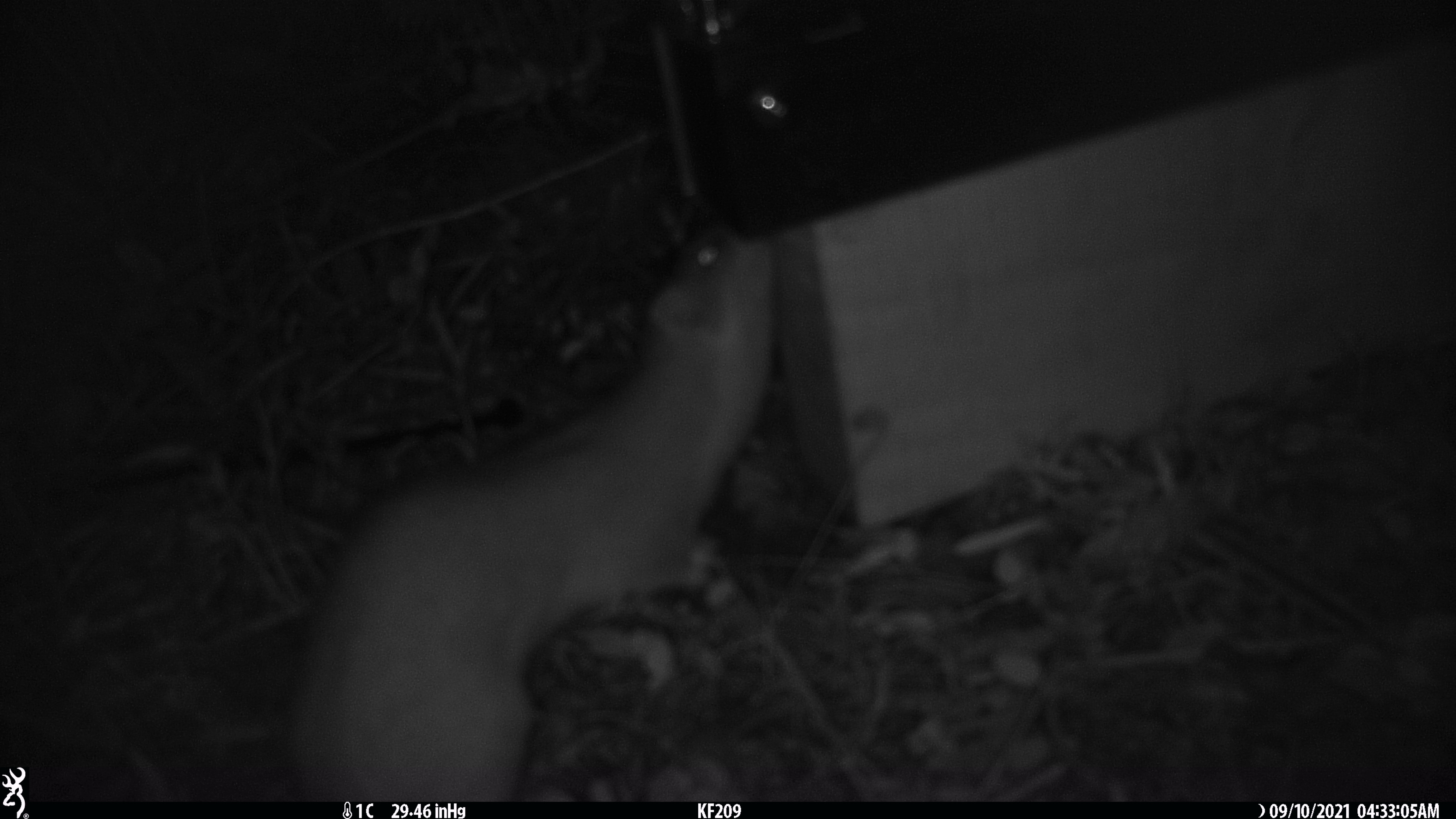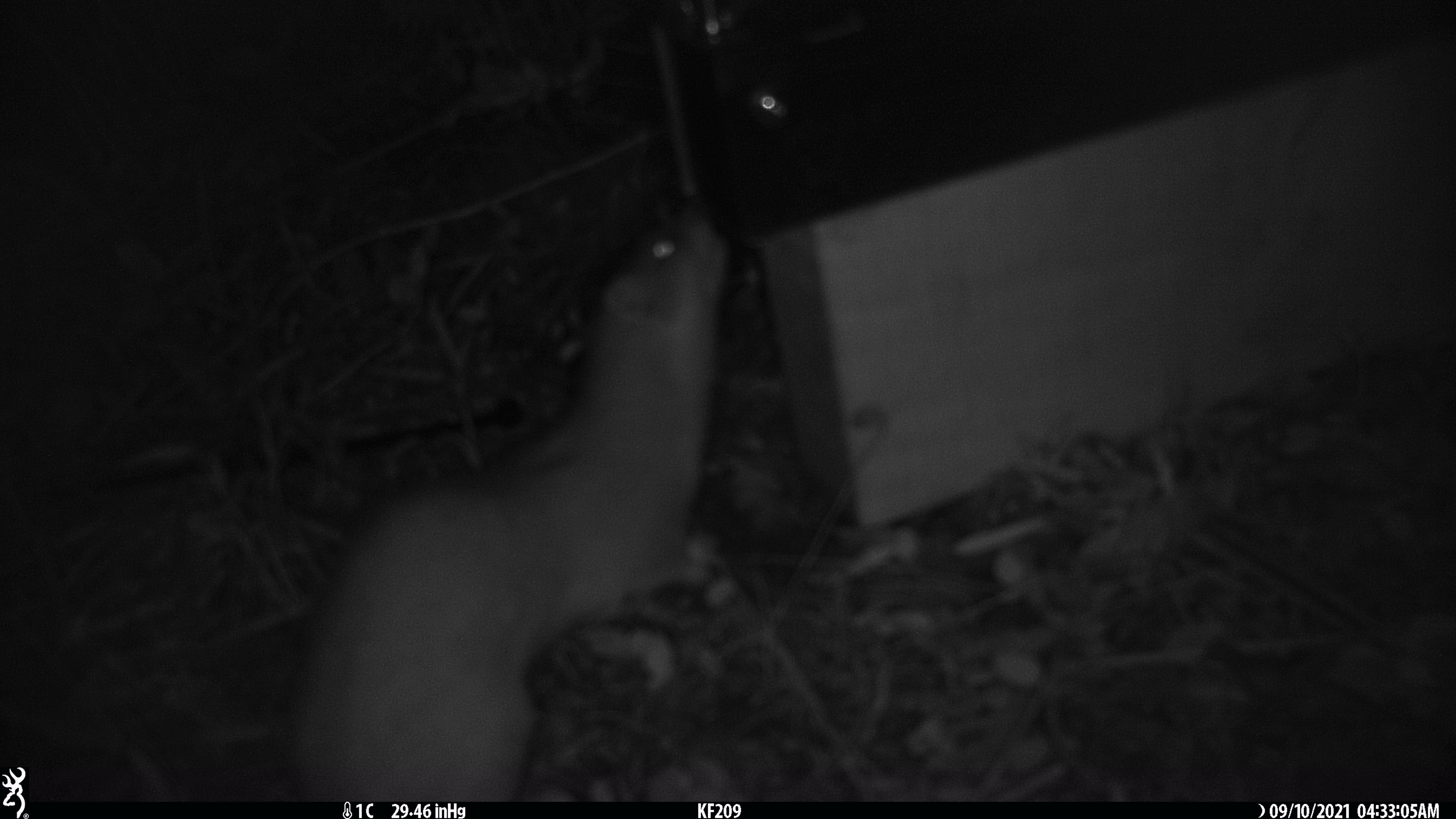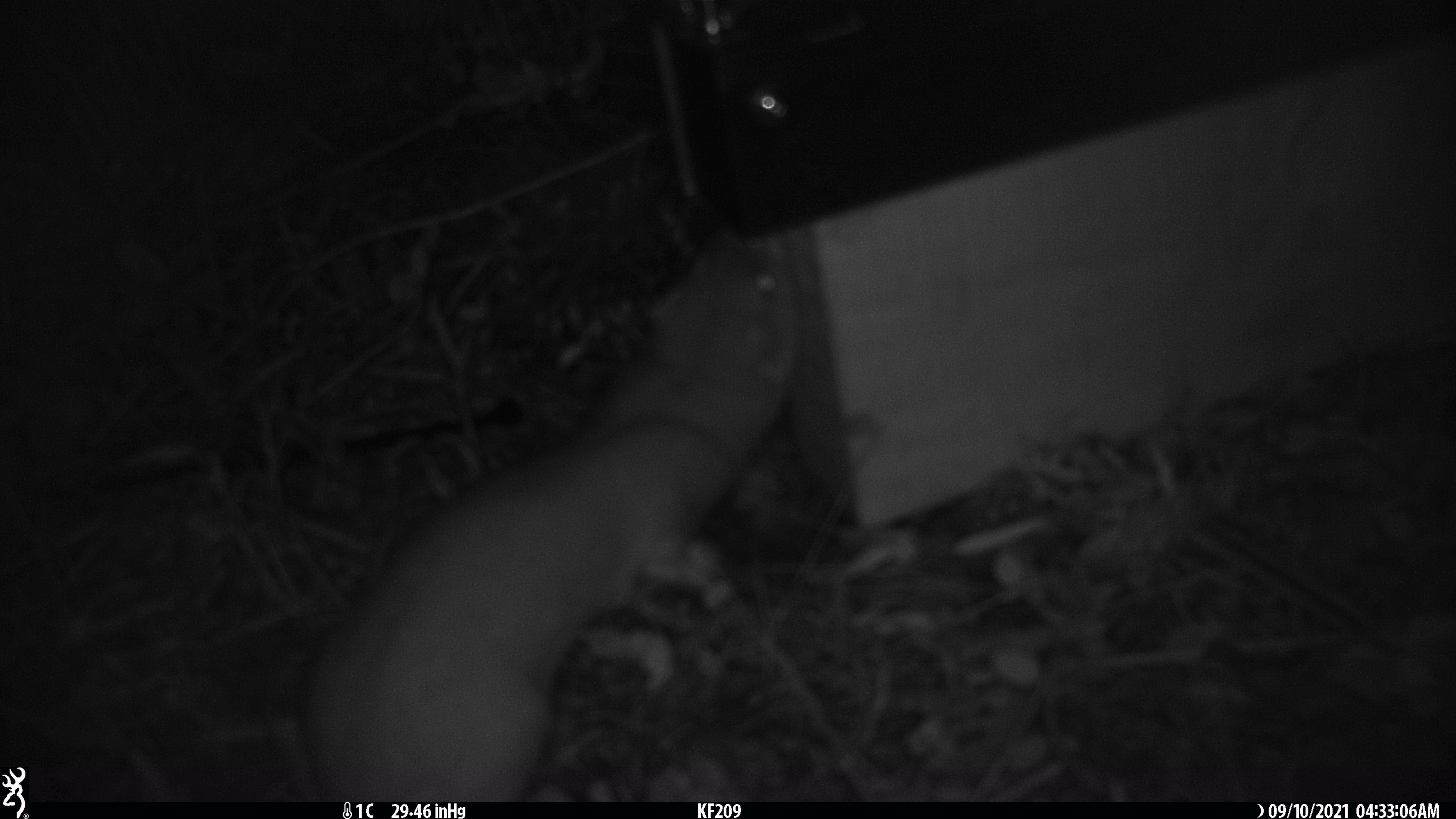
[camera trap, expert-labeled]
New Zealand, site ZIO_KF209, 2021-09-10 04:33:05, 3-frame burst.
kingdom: Animalia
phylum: Chordata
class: Mammalia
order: Carnivora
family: Mustelidae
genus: Mustela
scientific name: Mustela erminea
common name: stoat